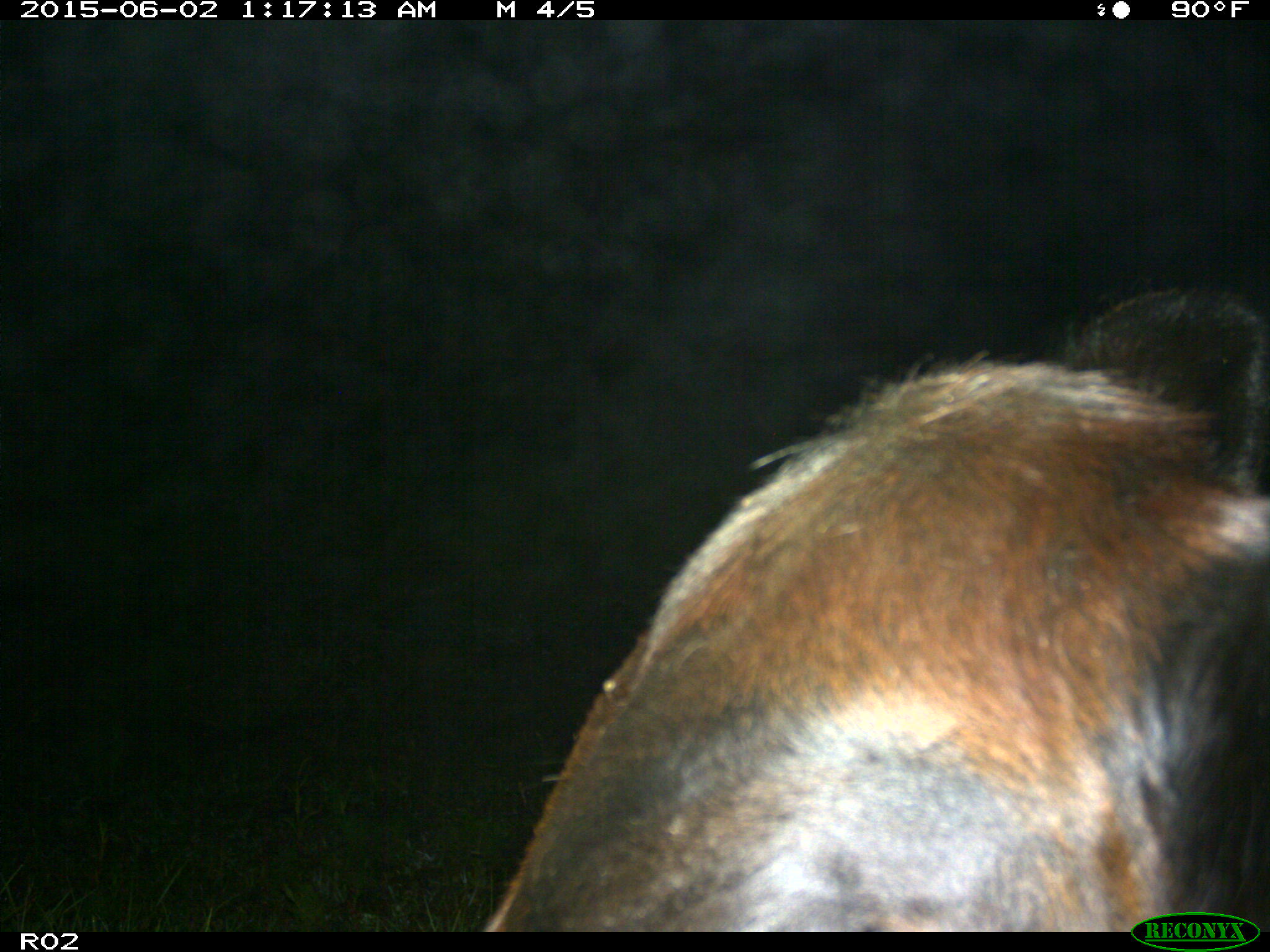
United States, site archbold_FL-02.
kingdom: Animalia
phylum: Chordata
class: Mammalia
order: Artiodactyla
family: Bovidae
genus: Bos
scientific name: Bos taurus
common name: domestic cow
Bos taurus (domestic cow).